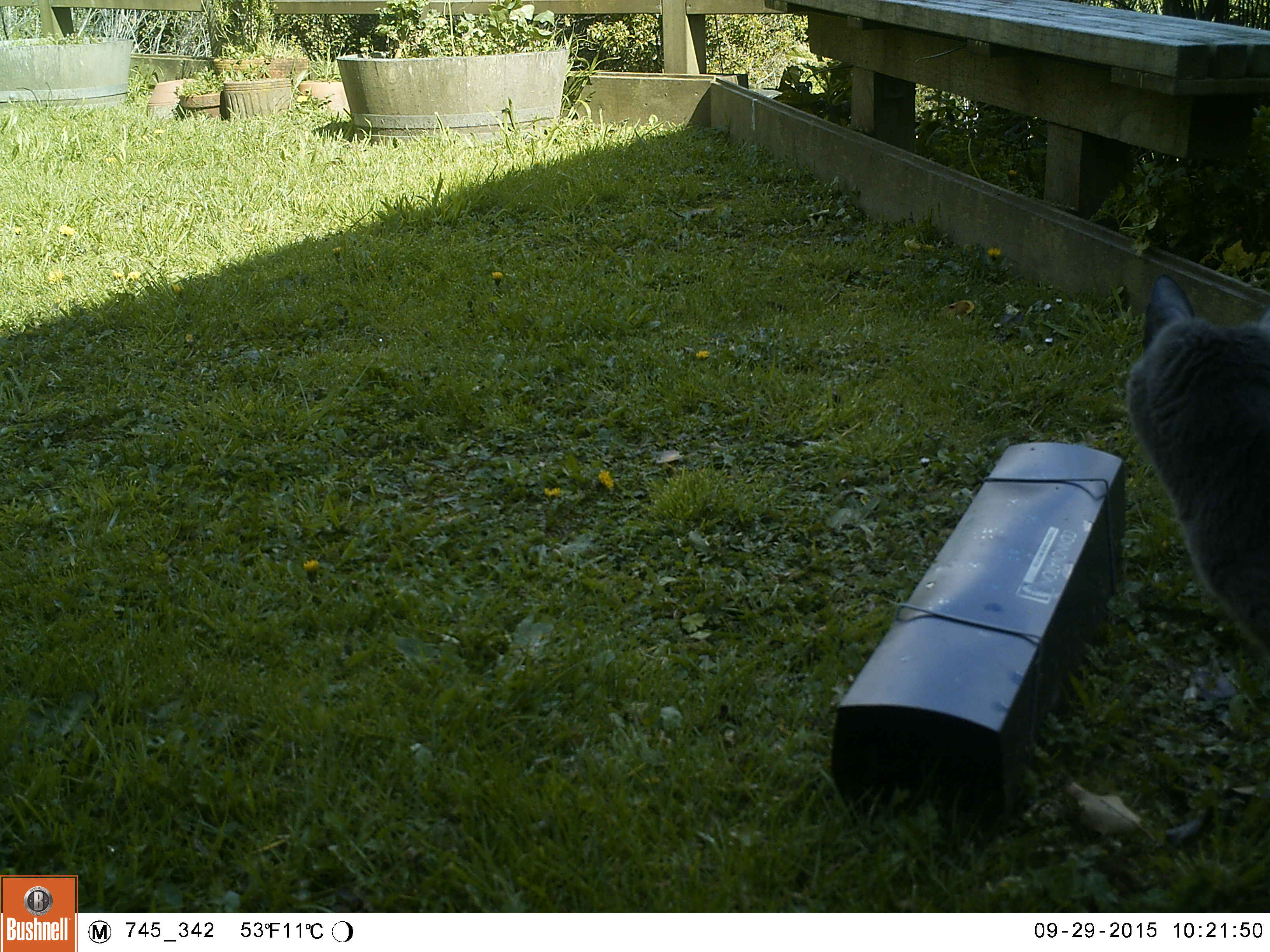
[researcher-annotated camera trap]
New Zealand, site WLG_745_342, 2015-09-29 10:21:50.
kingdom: Animalia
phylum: Chordata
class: Mammalia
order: Carnivora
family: Felidae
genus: Felis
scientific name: Felis catus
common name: domestic cat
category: cat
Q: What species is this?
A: Cat (domestic cat) (Felis catus).